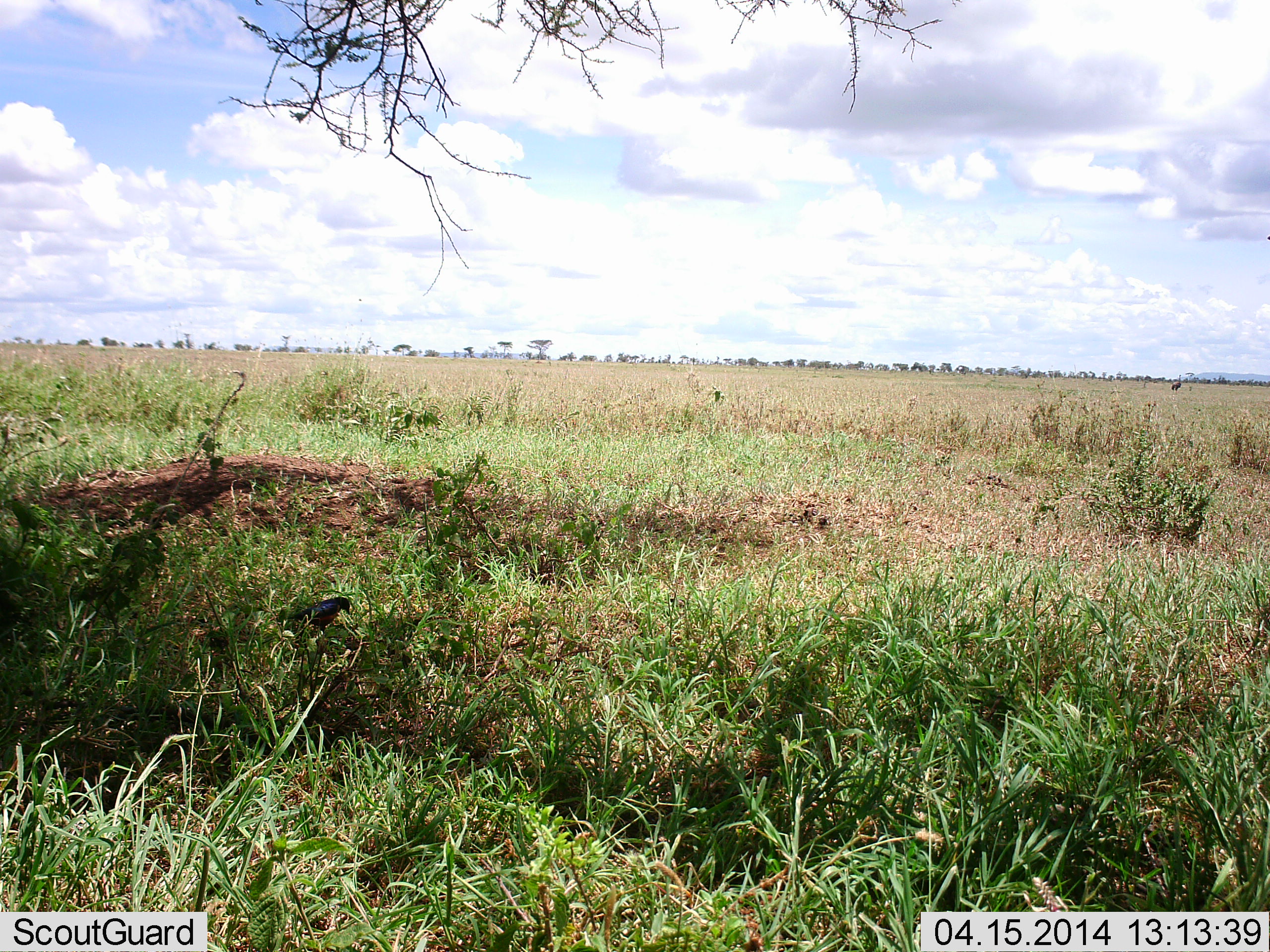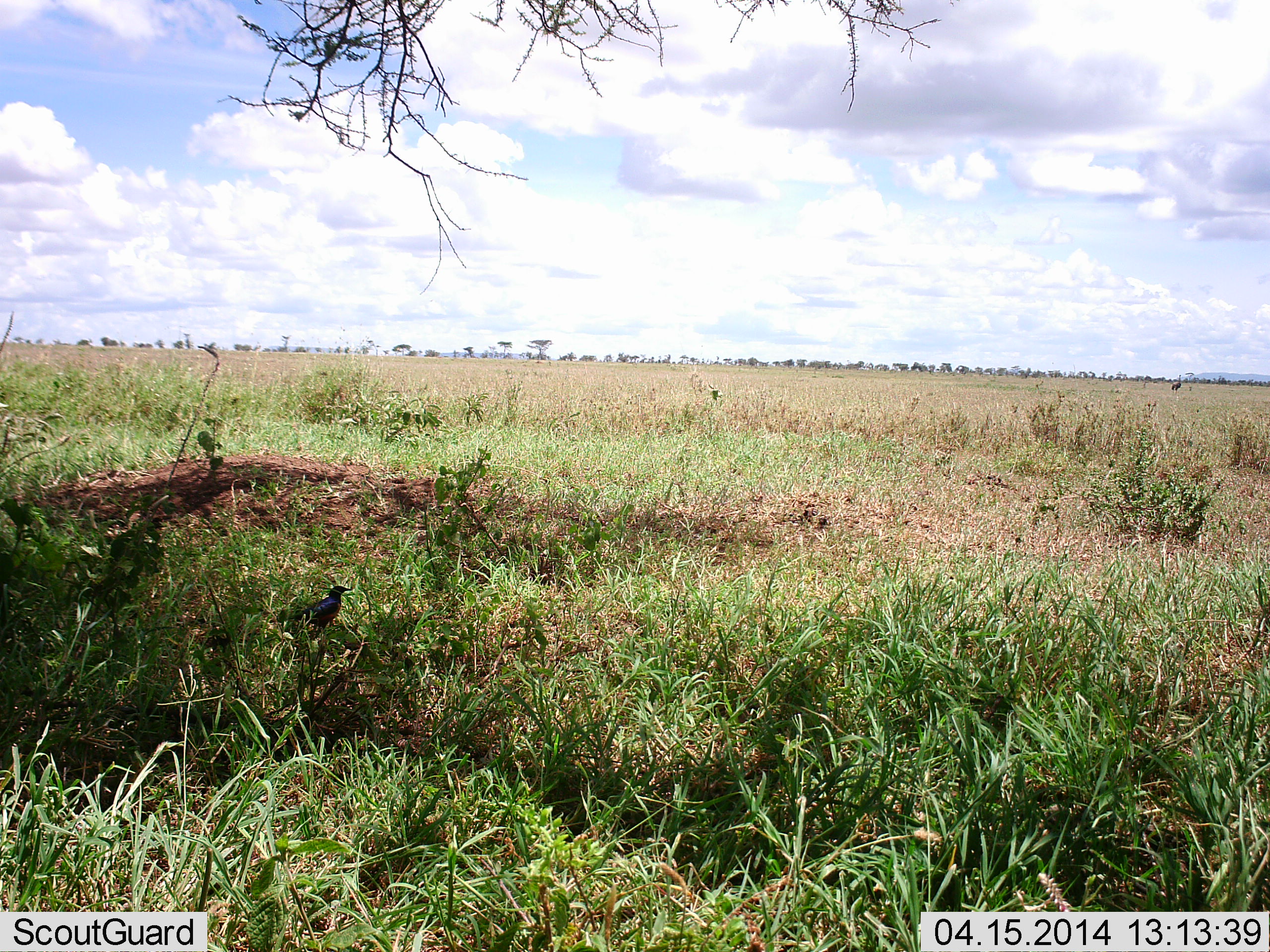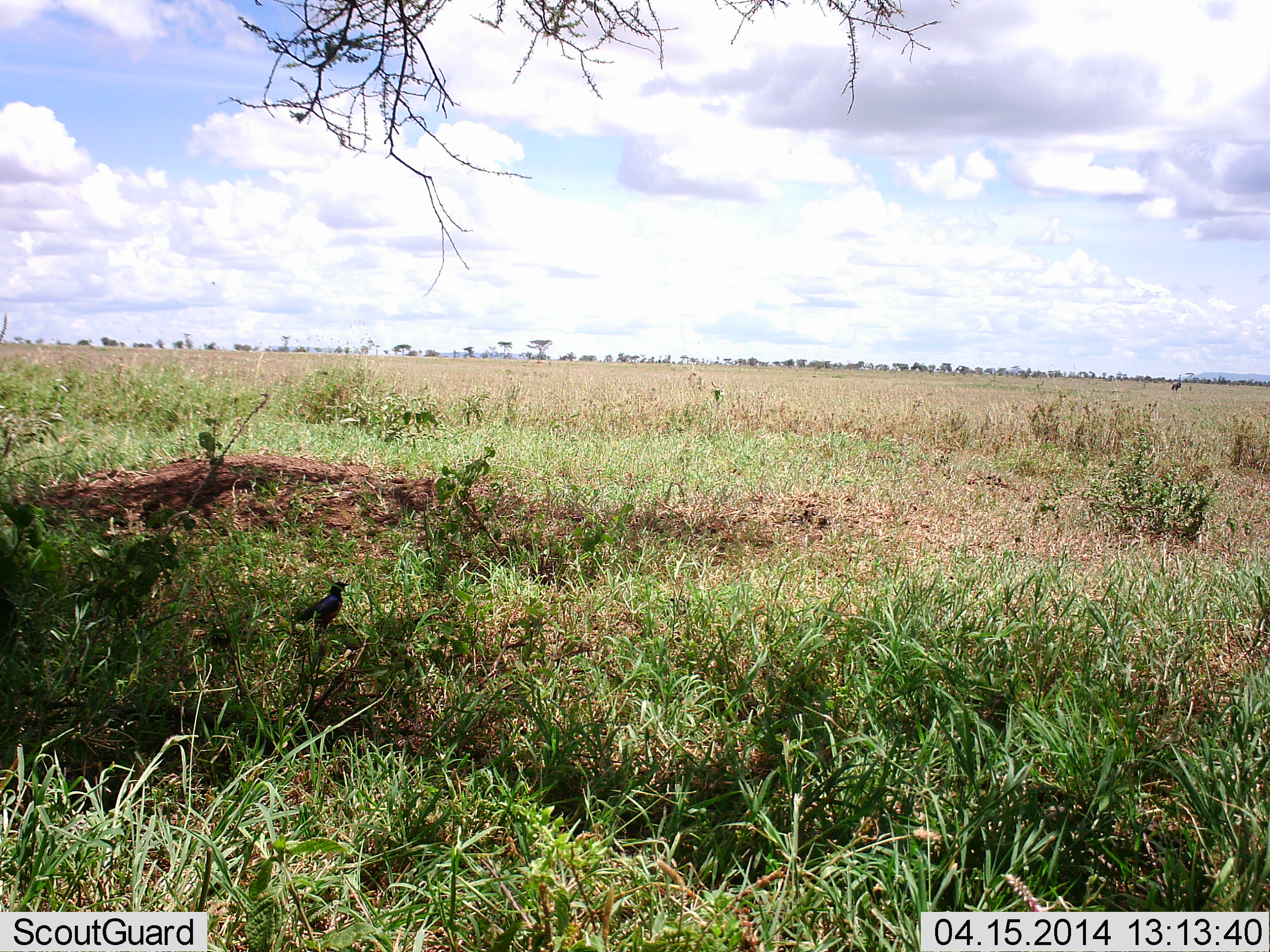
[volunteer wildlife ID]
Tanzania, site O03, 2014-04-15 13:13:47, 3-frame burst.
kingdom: Animalia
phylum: Chordata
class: Aves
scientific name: Aves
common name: bird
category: otherbird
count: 1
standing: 50%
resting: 10%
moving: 0%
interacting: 0%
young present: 0%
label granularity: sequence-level